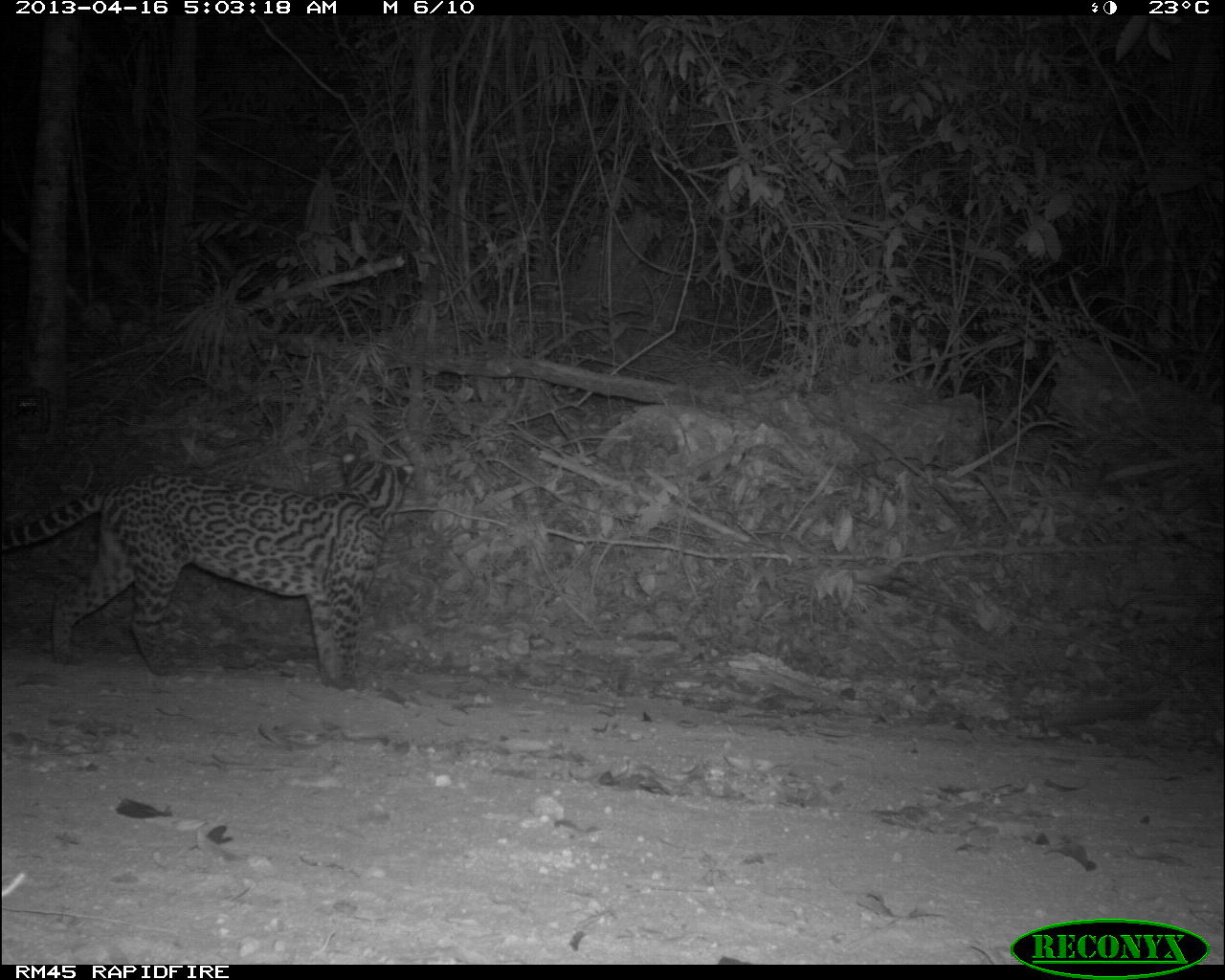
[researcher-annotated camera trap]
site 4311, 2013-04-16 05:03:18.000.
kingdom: Animalia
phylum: Chordata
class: Mammalia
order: Carnivora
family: Felidae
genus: Leopardus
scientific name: Leopardus pardalis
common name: ocelot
Leopardus pardalis (ocelot), count 1.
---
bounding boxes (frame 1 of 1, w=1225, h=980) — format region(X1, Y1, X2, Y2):
leopardus pardalis: region(0, 446, 417, 692)